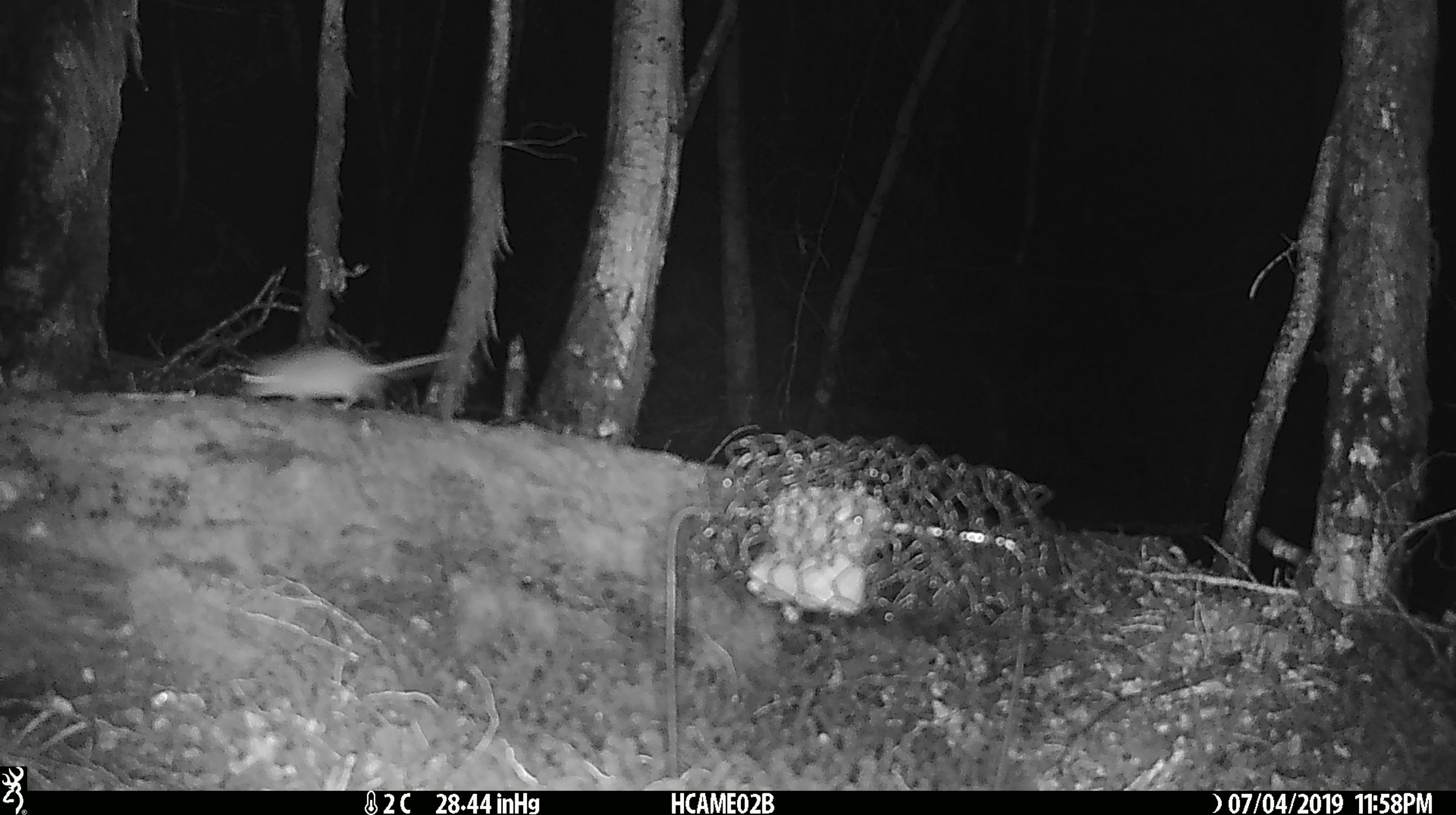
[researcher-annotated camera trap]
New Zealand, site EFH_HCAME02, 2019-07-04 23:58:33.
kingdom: Animalia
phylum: Chordata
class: Mammalia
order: Rodentia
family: Muridae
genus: Mus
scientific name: Mus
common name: mouse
Mouse (Mus).